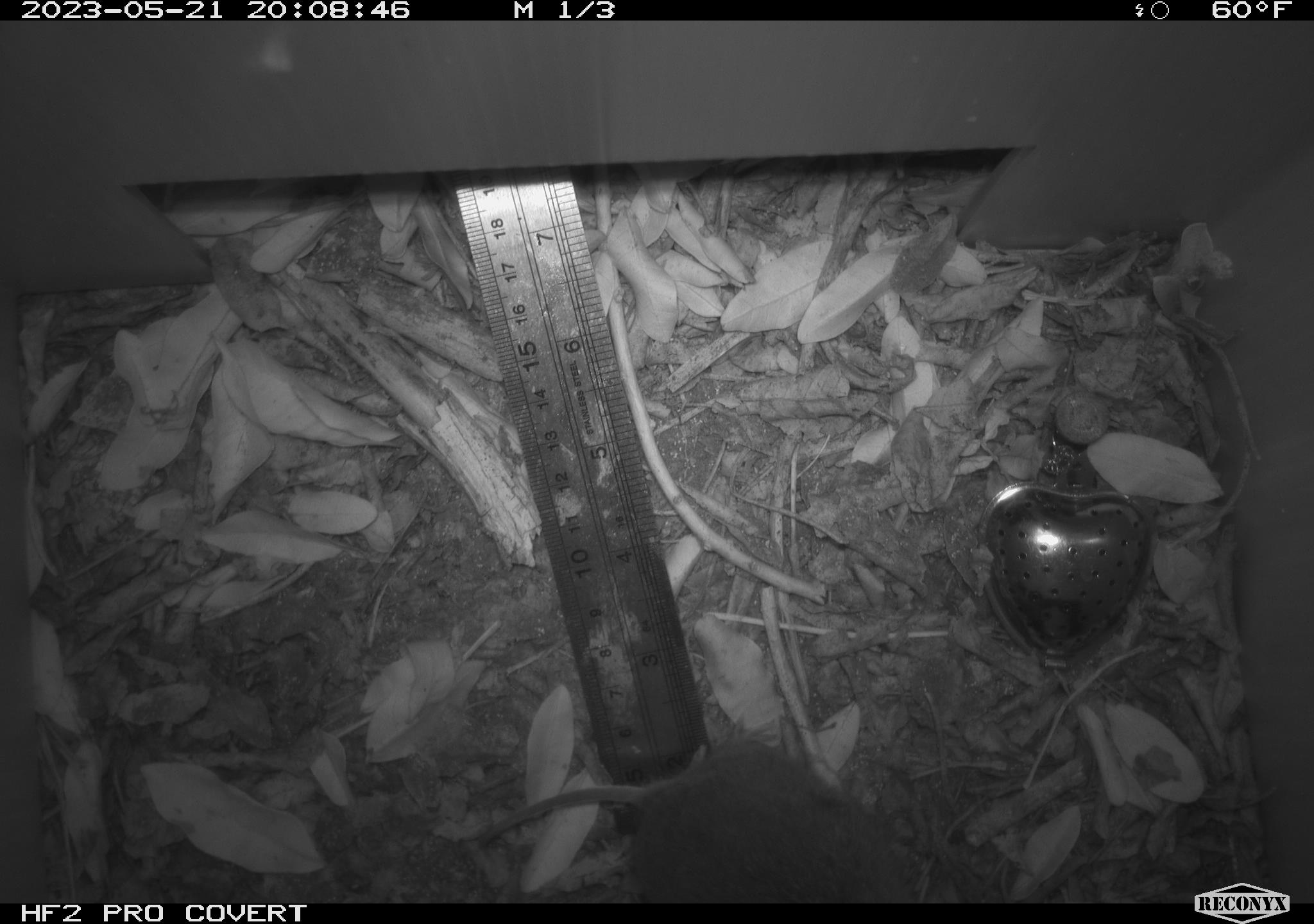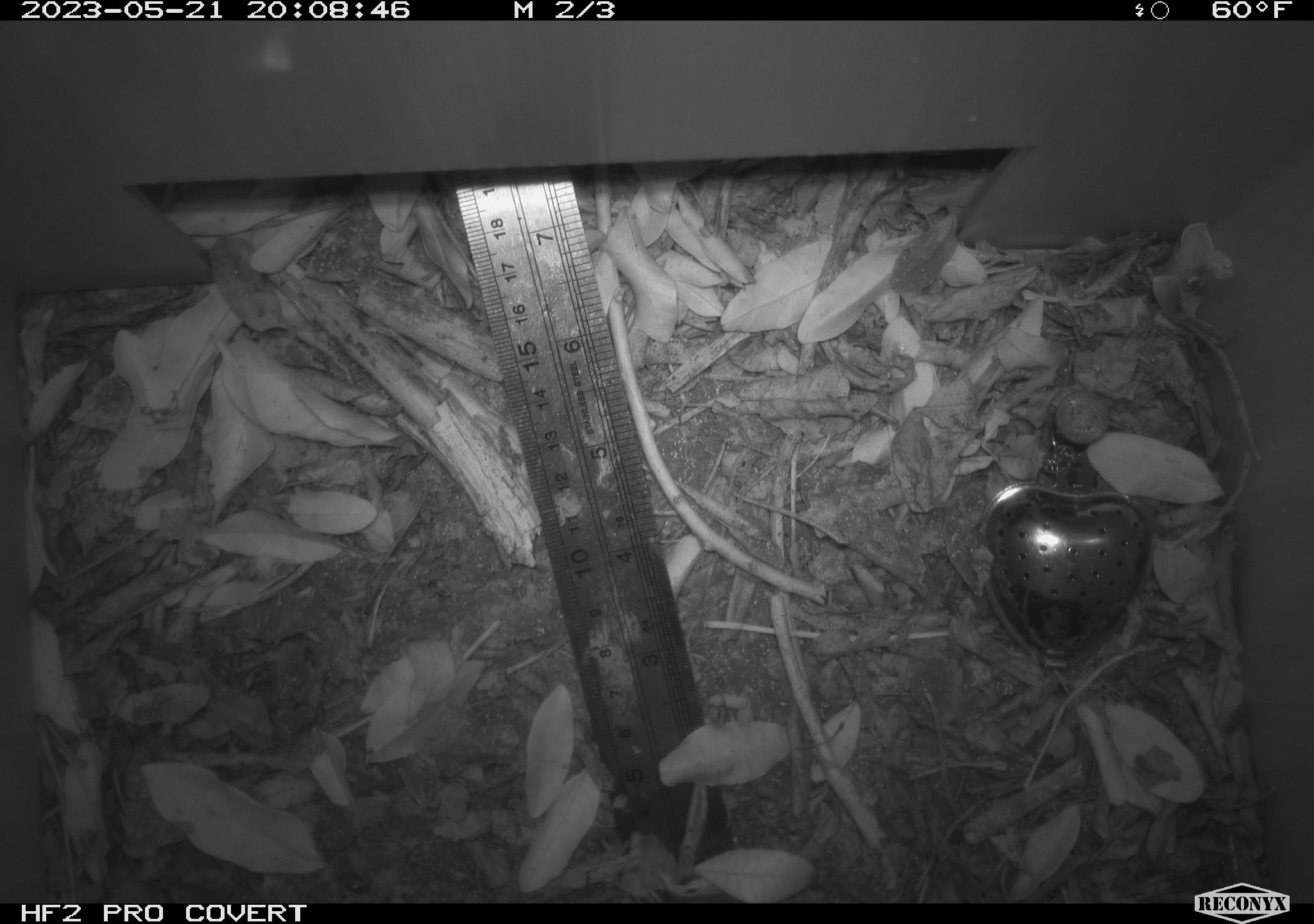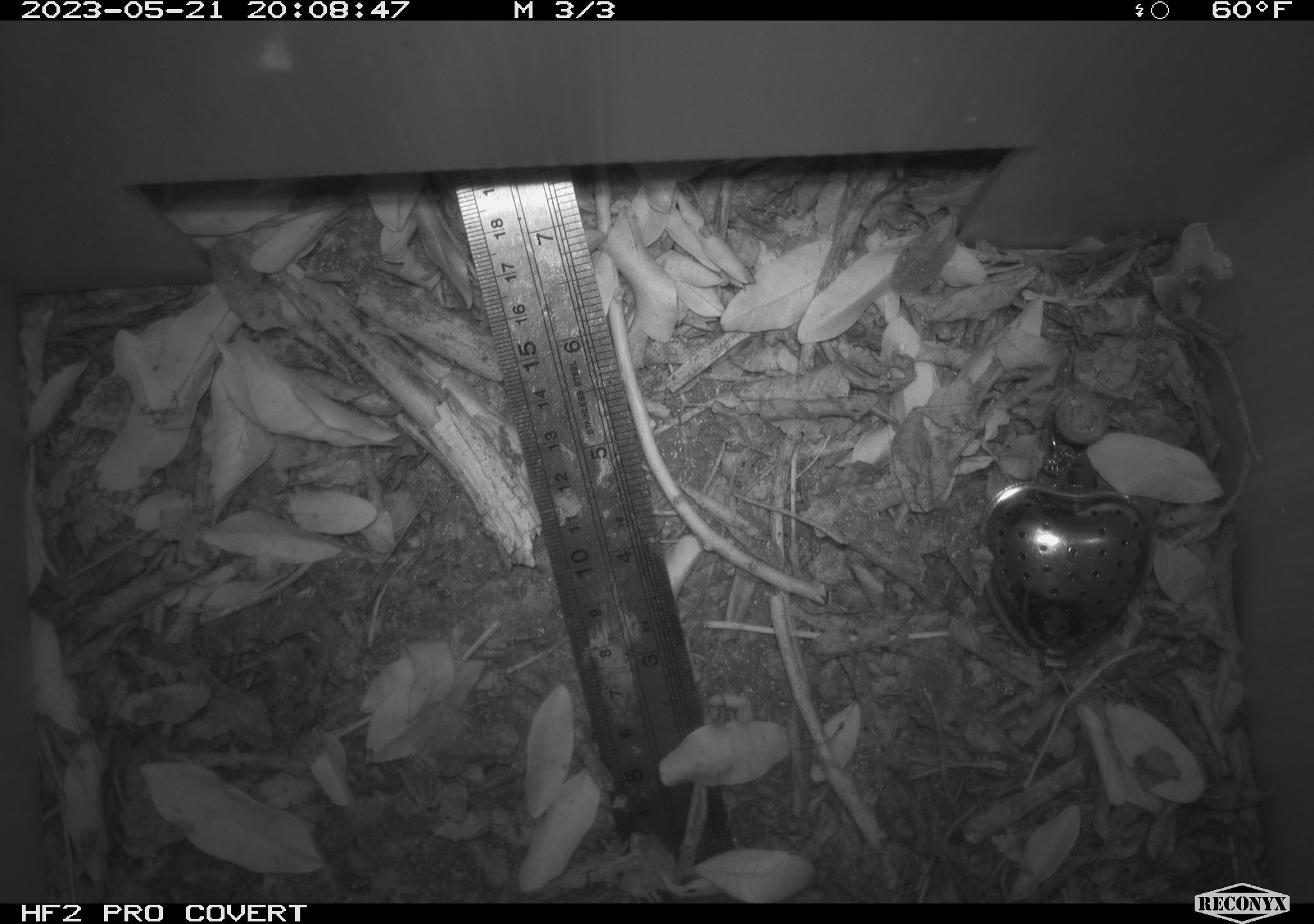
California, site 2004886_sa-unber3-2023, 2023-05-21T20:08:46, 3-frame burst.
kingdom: Animalia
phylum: Chordata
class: Mammalia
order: Rodentia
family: Cricetidae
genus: Microtus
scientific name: Microtus californicus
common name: california vole